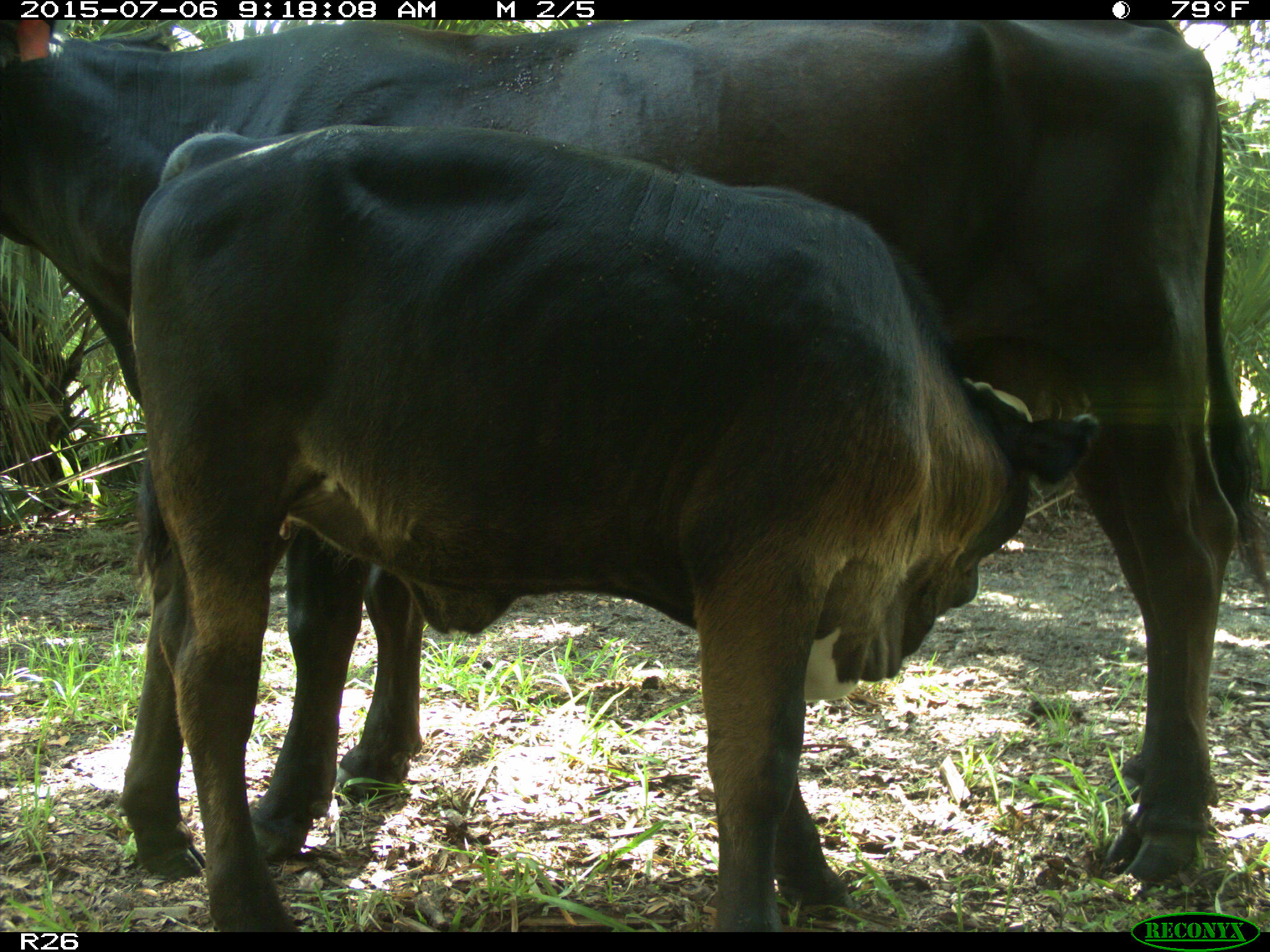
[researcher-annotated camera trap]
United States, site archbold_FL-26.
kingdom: Animalia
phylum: Chordata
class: Mammalia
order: Artiodactyla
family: Bovidae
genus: Bos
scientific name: Bos taurus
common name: domestic cow